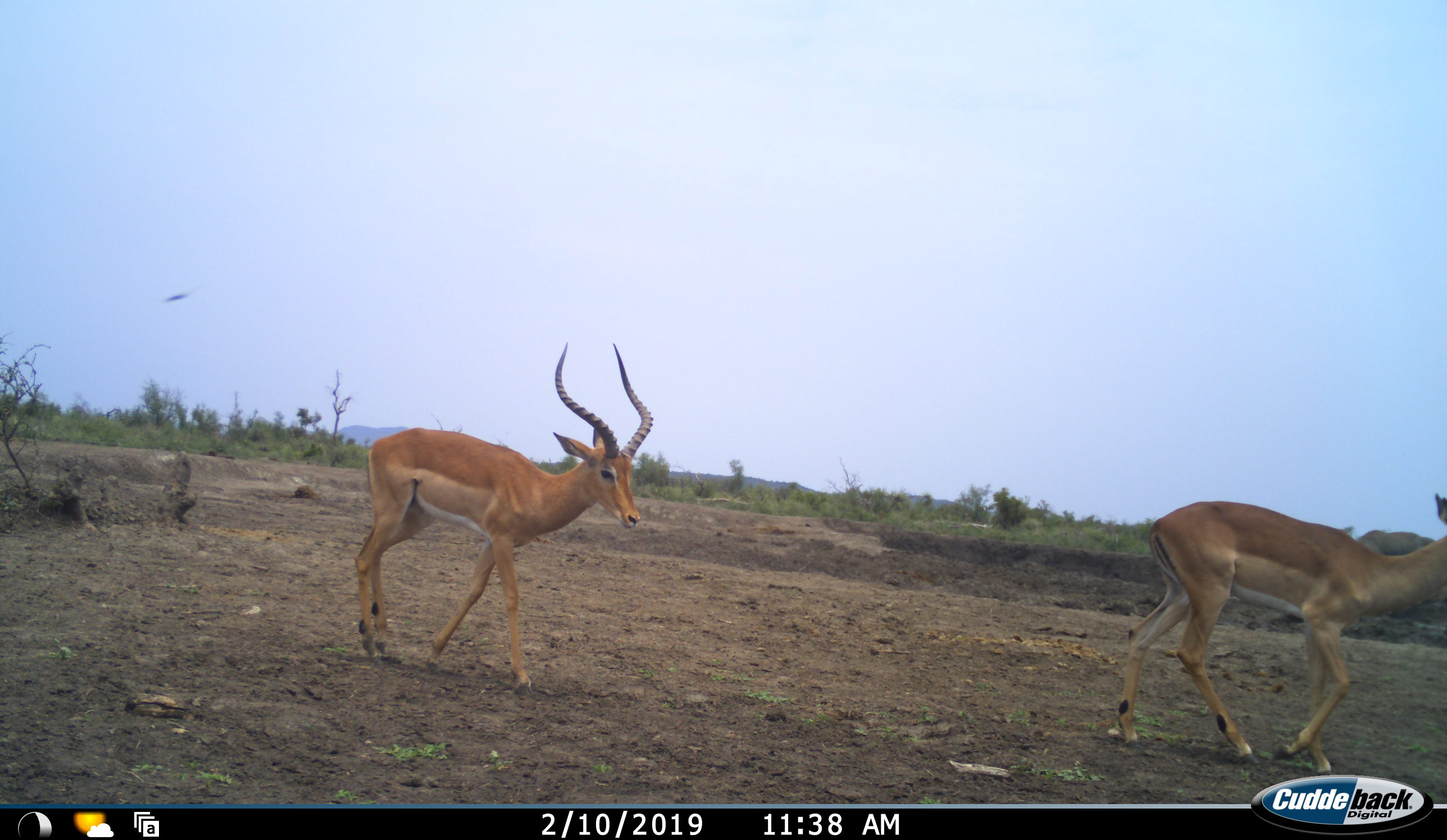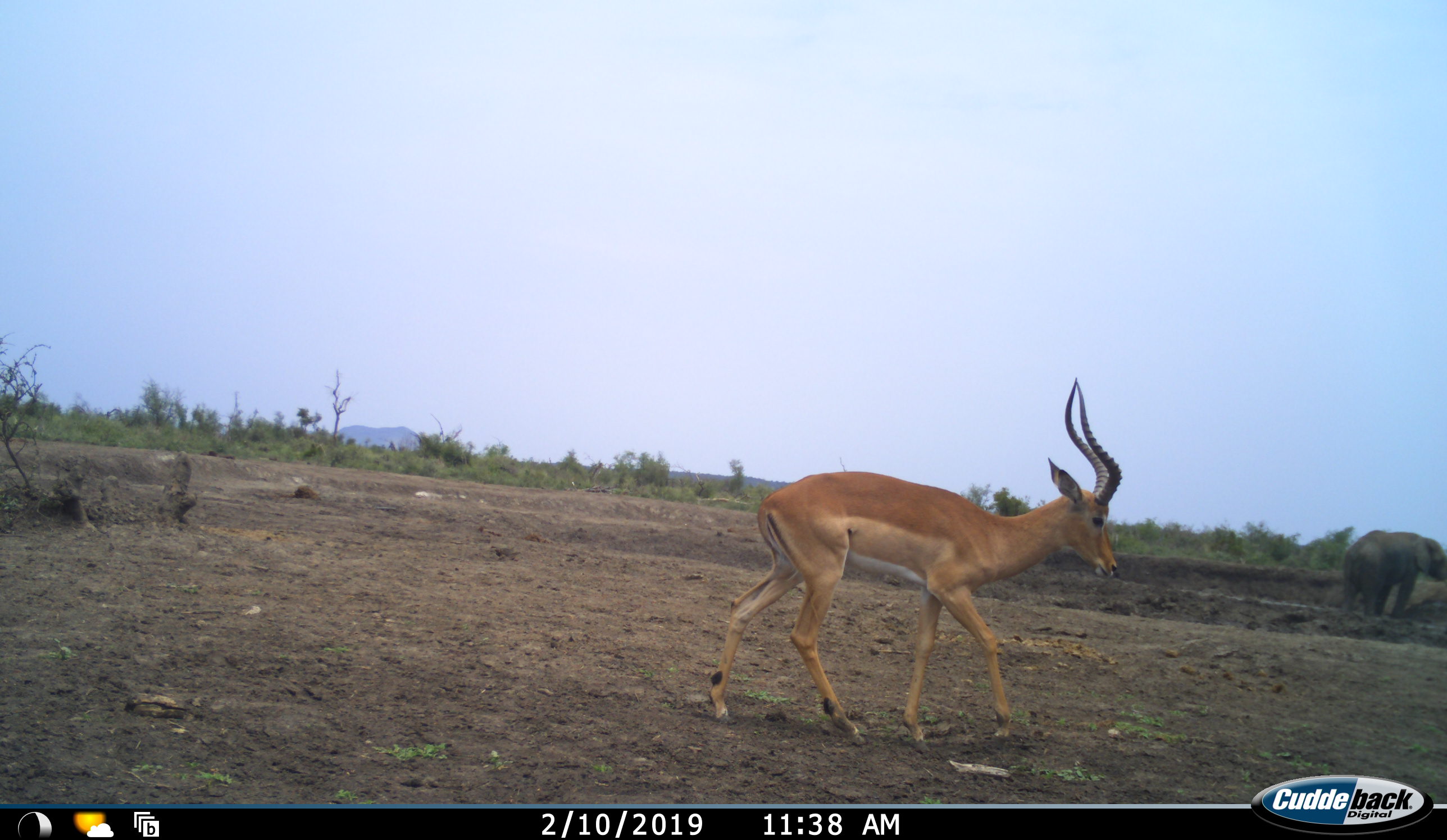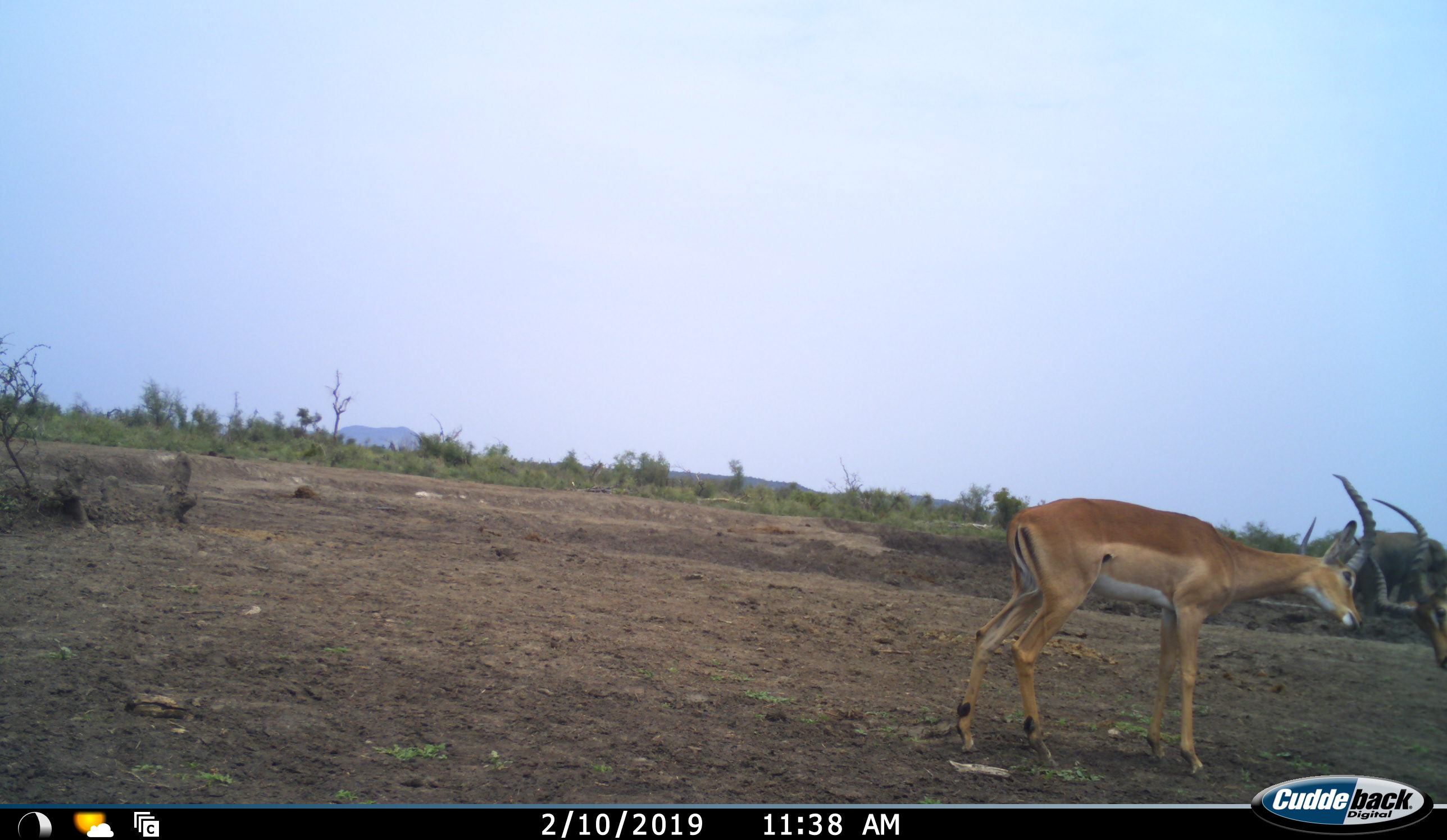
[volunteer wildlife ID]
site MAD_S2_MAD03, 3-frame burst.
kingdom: Animalia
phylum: Chordata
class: Mammalia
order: Artiodactyla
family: Bovidae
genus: Aepyceros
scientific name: Aepyceros melampus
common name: impala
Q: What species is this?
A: Impala (Aepyceros melampus).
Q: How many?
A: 2.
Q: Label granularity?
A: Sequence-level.